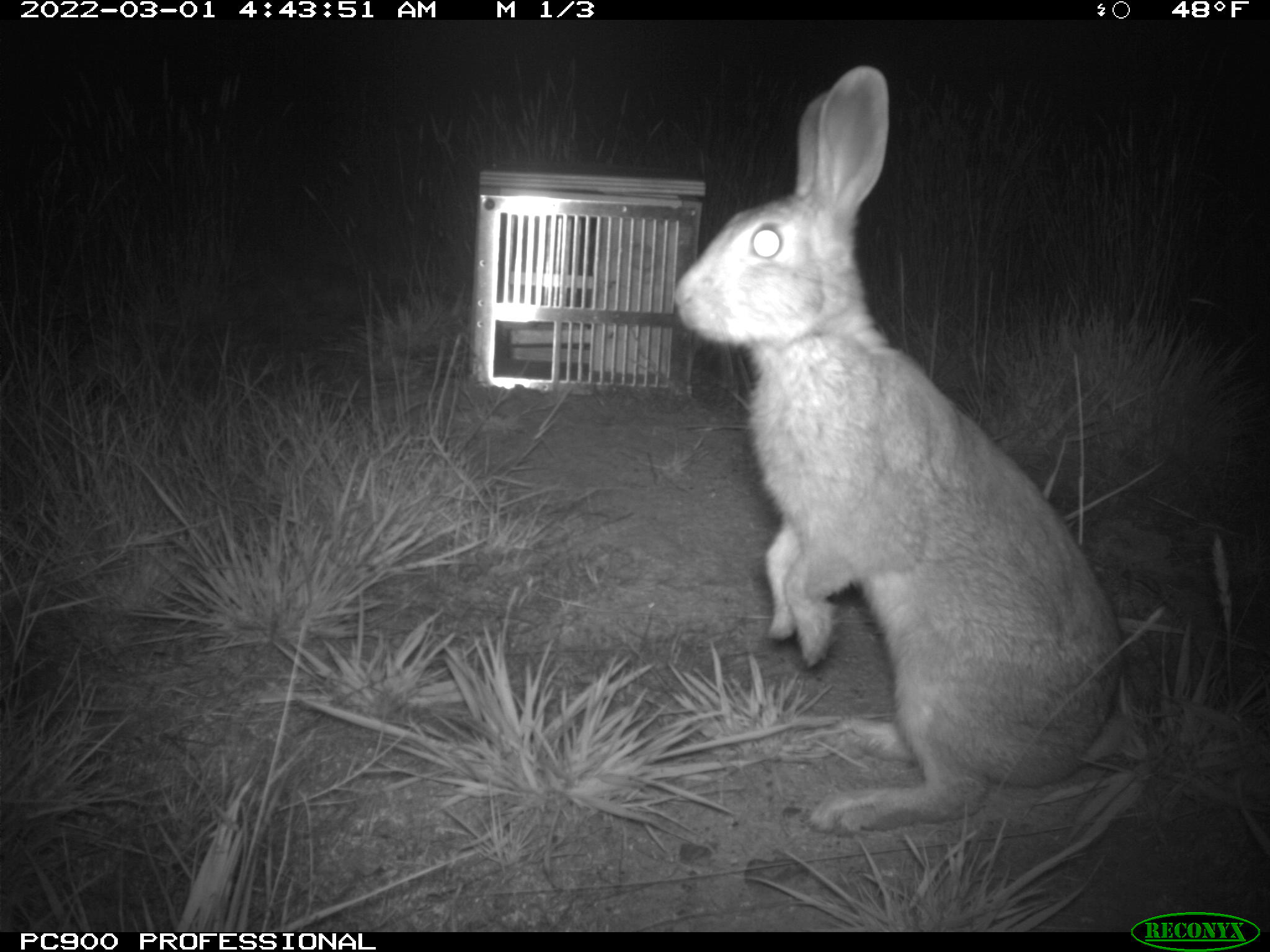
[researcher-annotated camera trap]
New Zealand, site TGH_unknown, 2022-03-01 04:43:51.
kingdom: Animalia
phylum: Chordata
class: Mammalia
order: Lagomorpha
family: Leporidae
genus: Oryctolagus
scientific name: Oryctolagus cuniculus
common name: european rabbit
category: rabbit